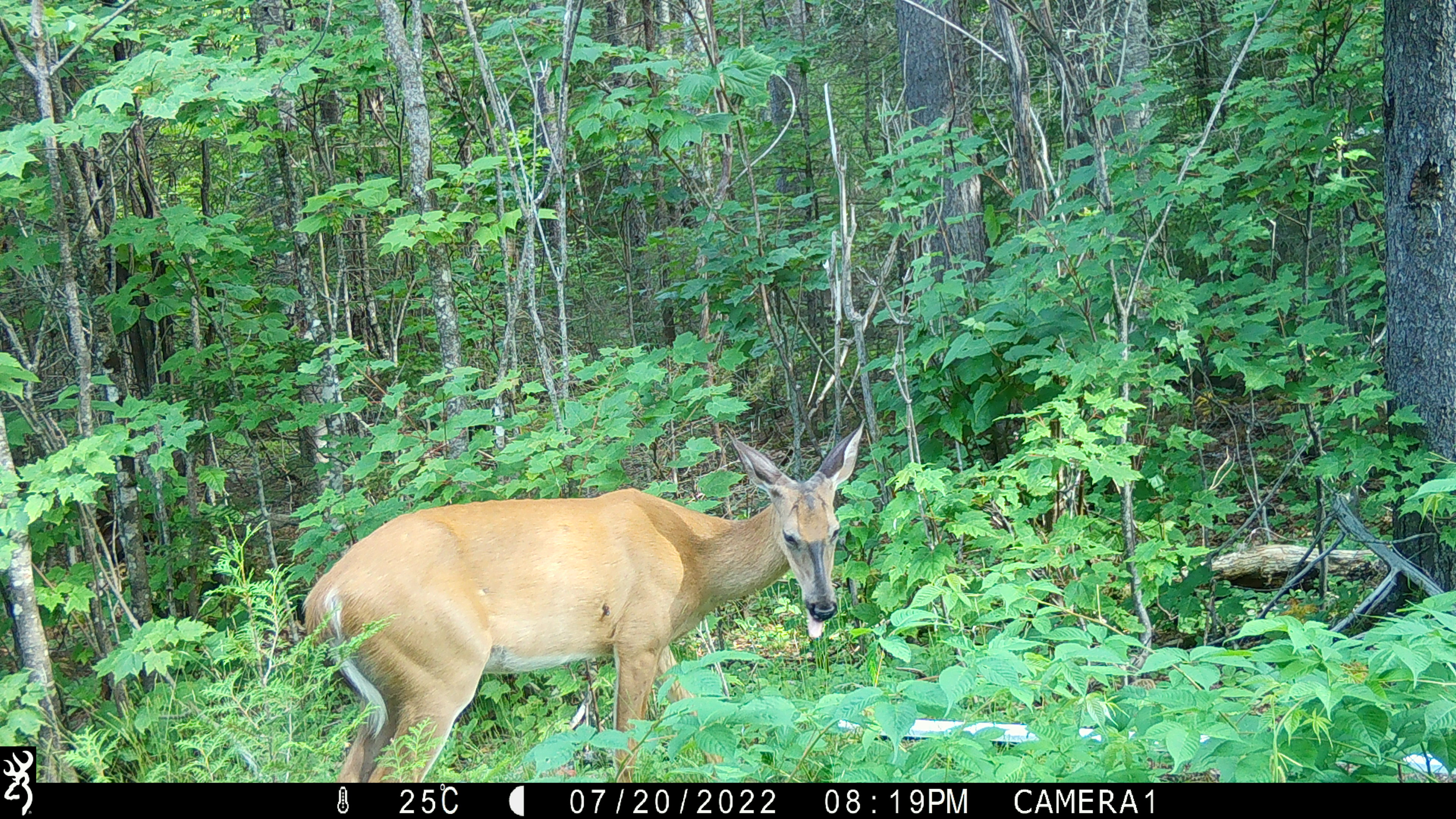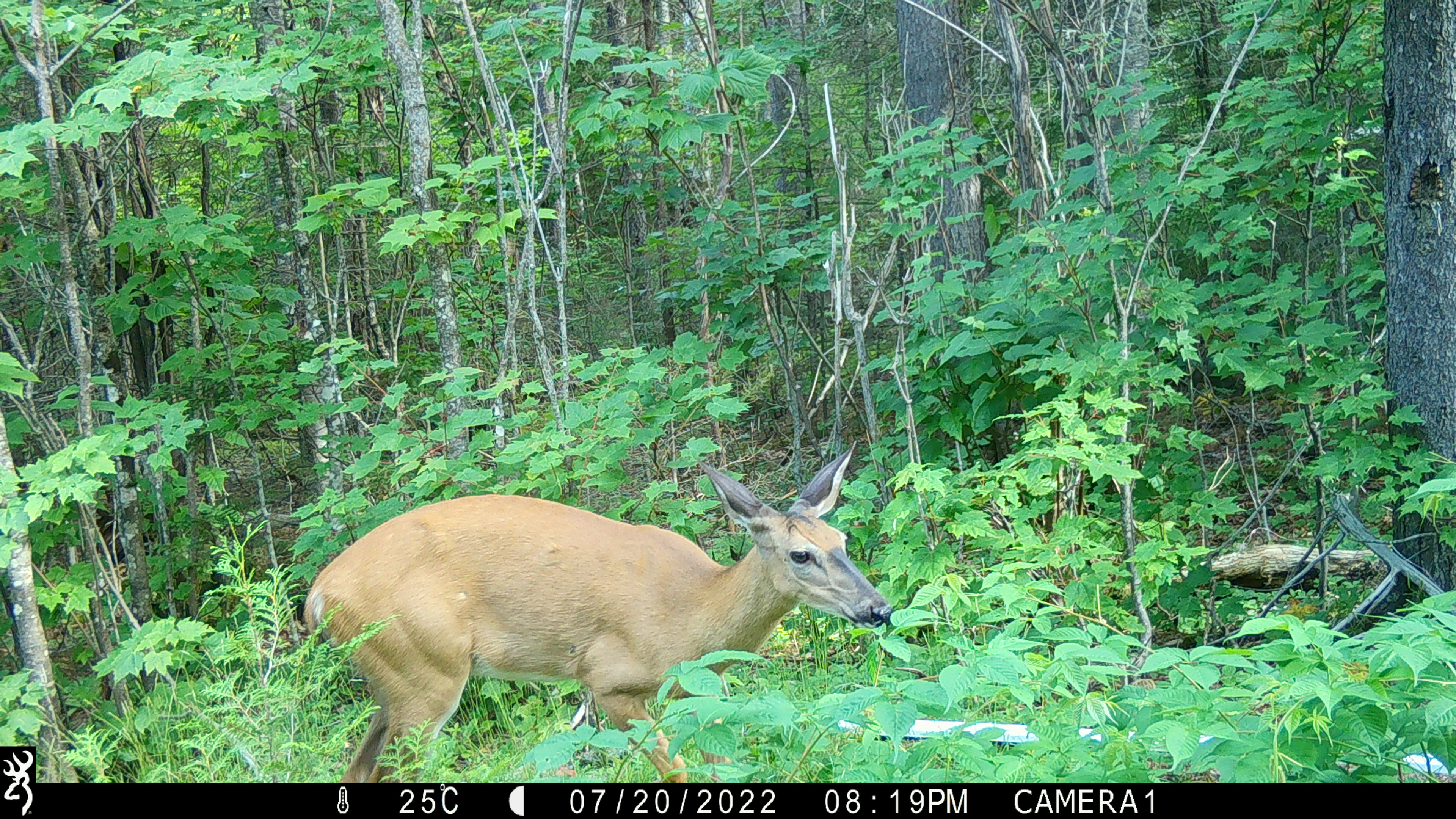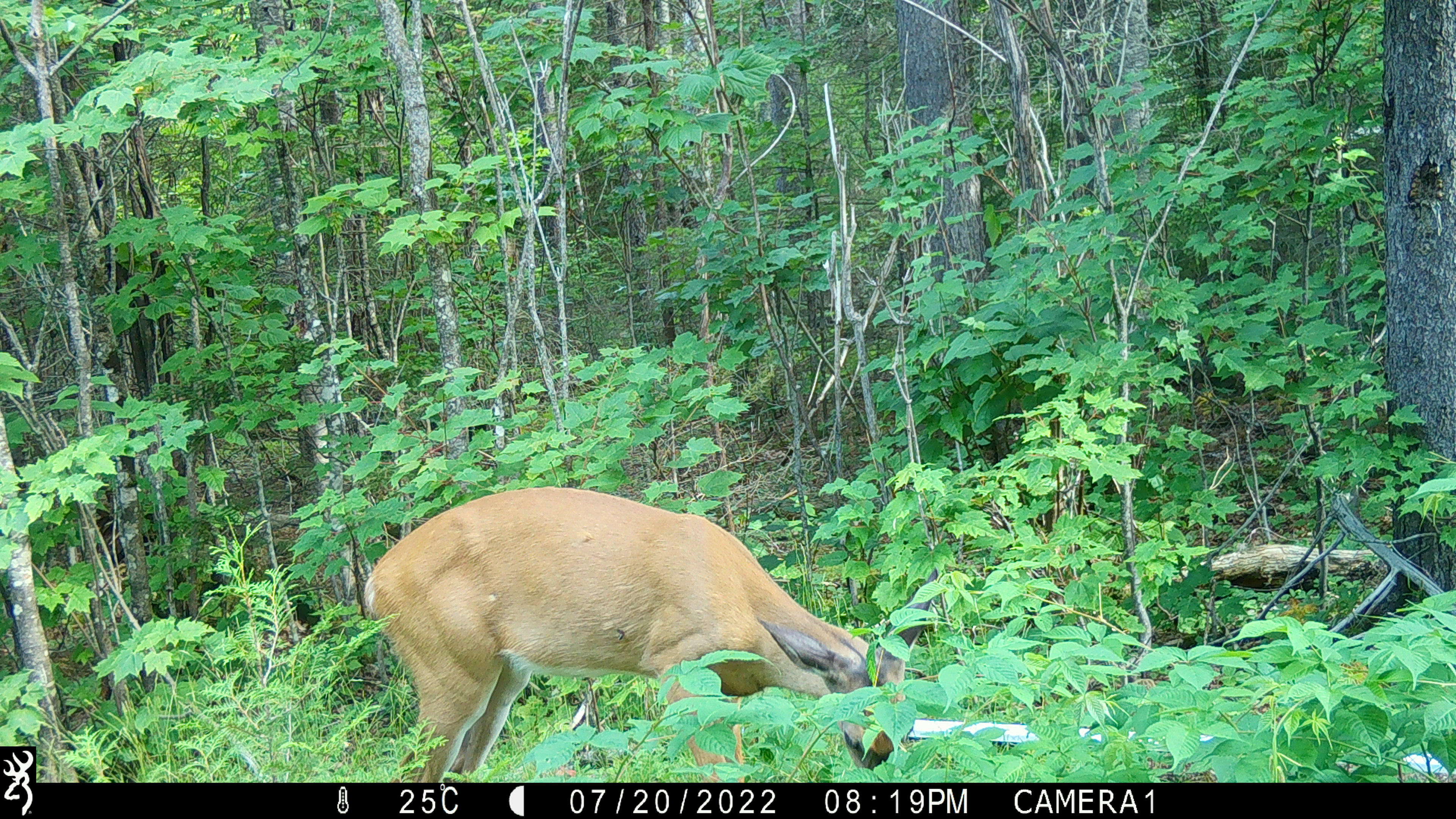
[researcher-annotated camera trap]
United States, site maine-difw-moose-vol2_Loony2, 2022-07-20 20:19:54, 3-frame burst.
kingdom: Animalia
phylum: Chordata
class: Mammalia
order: Artiodactyla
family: Cervidae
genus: Odocoileus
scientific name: Odocoileus virginianus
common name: white-tailed deer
White-tailed deer (Odocoileus virginianus).